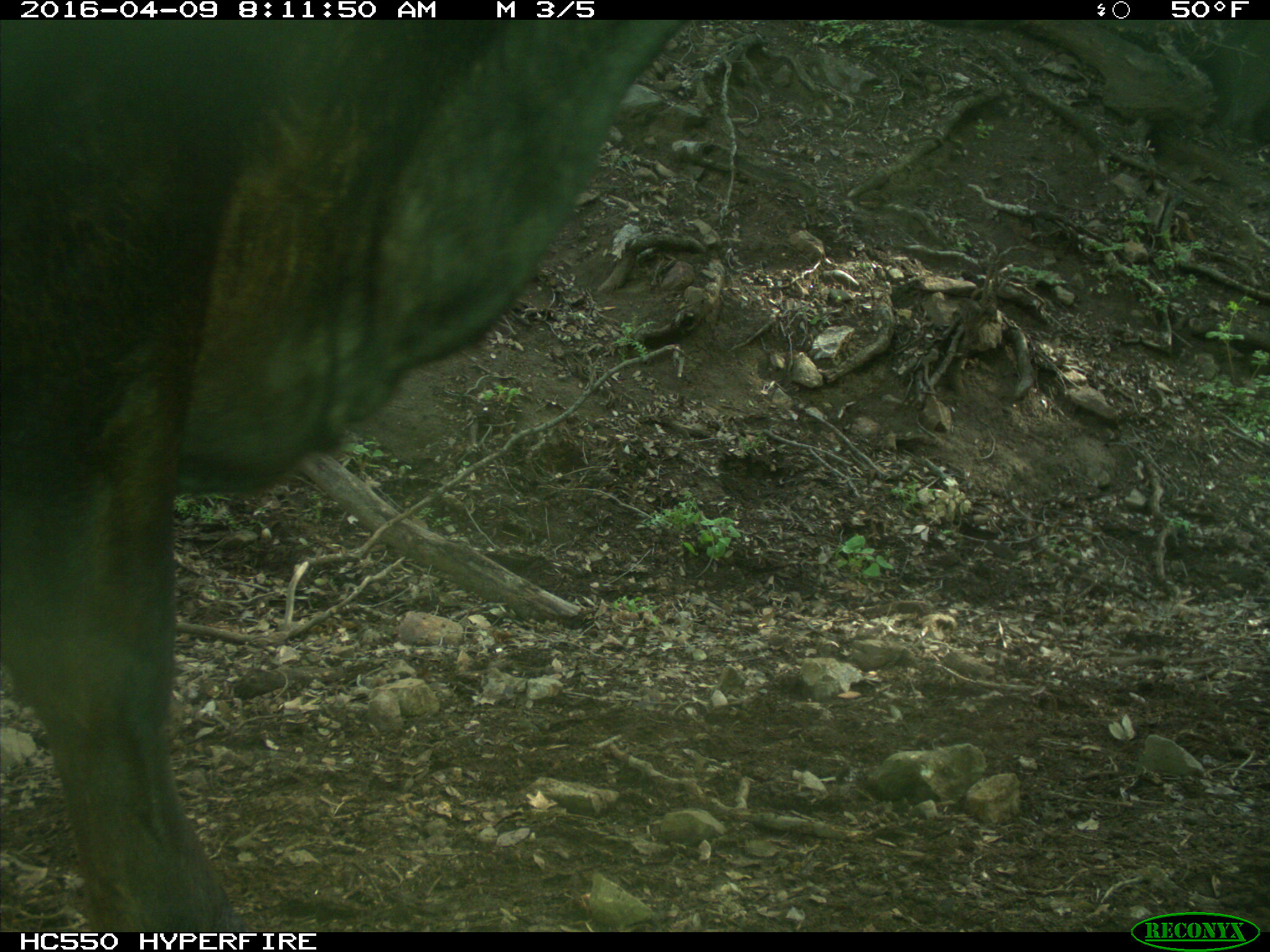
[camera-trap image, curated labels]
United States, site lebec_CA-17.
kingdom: Animalia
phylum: Chordata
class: Mammalia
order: Artiodactyla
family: Bovidae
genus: Bos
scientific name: Bos taurus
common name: domestic cow